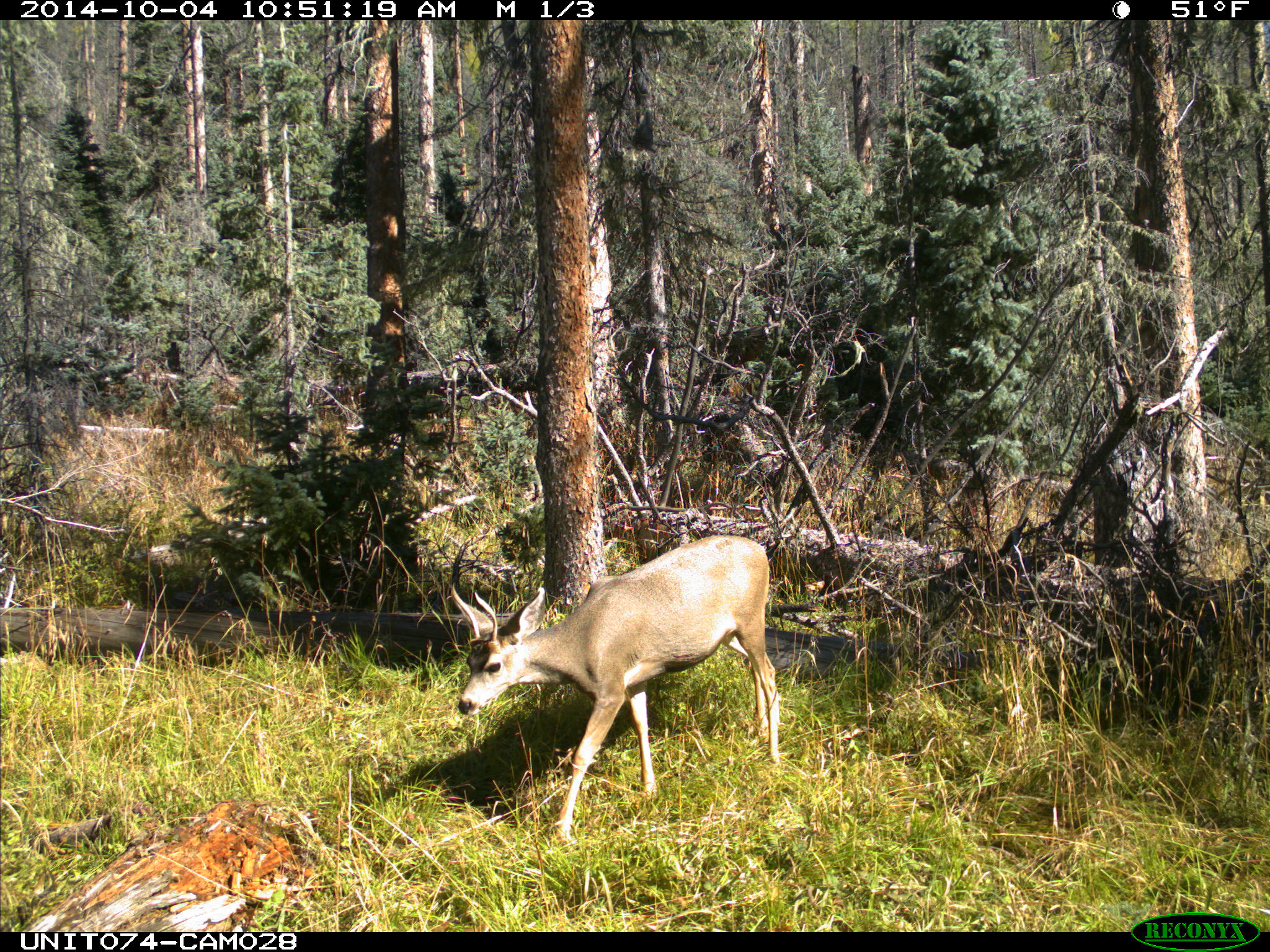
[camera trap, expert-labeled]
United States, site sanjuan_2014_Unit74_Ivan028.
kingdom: Animalia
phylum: Chordata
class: Mammalia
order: Artiodactyla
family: Cervidae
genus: Odocoileus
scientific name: Odocoileus hemionus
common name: mule deer